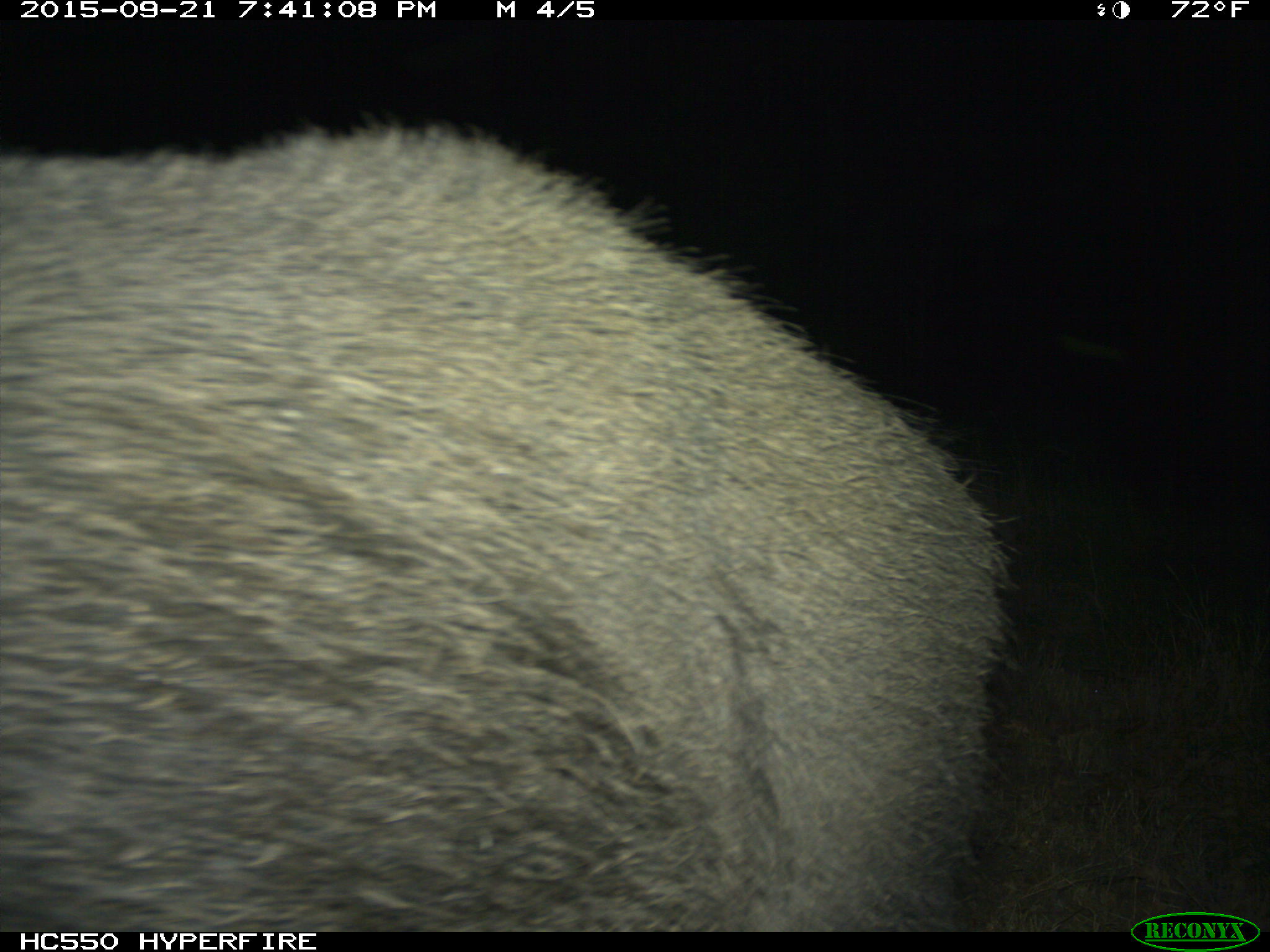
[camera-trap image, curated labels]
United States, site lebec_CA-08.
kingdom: Animalia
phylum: Chordata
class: Mammalia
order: Artiodactyla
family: Suidae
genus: Sus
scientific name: Sus scrofa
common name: wild boar